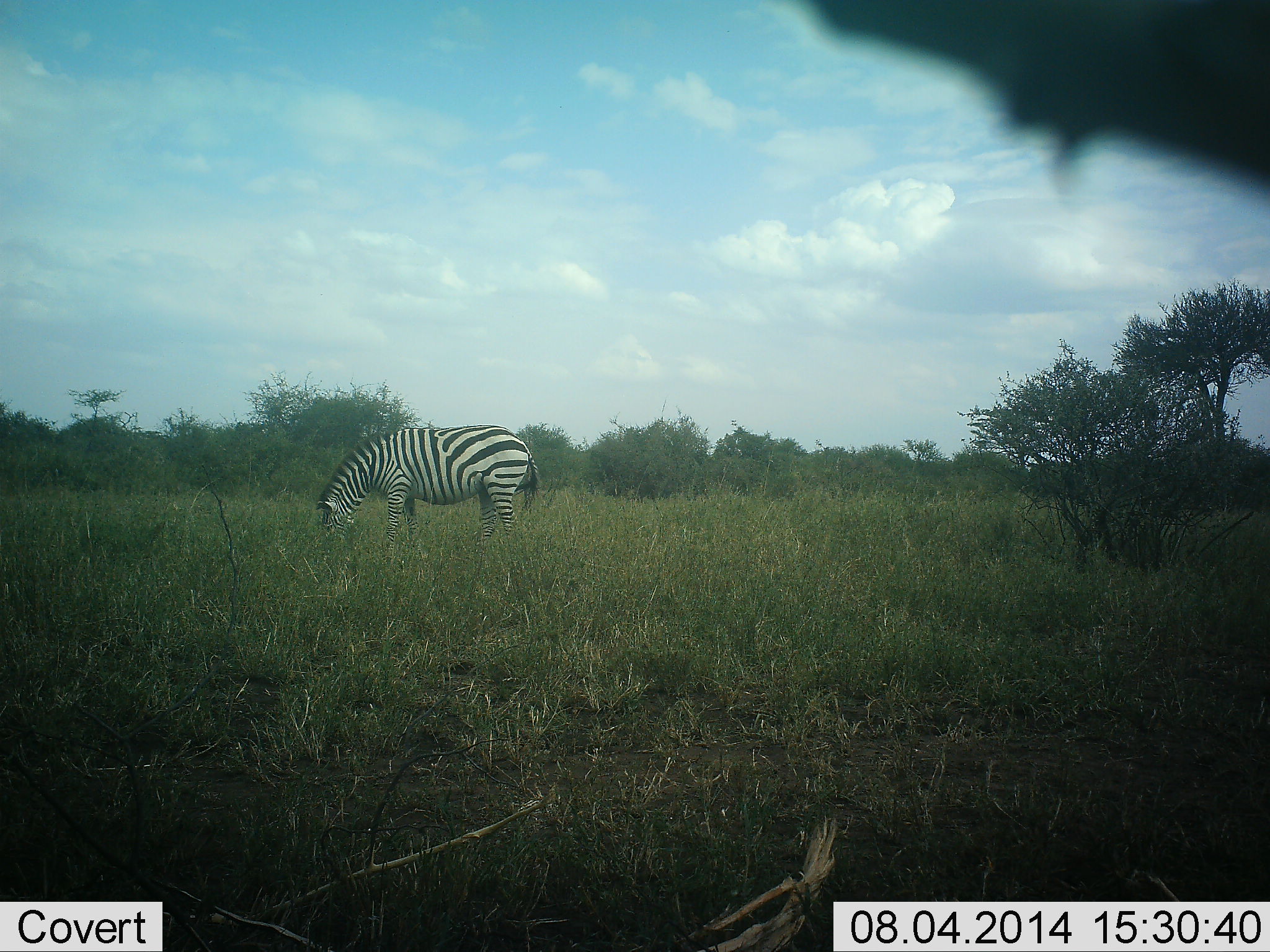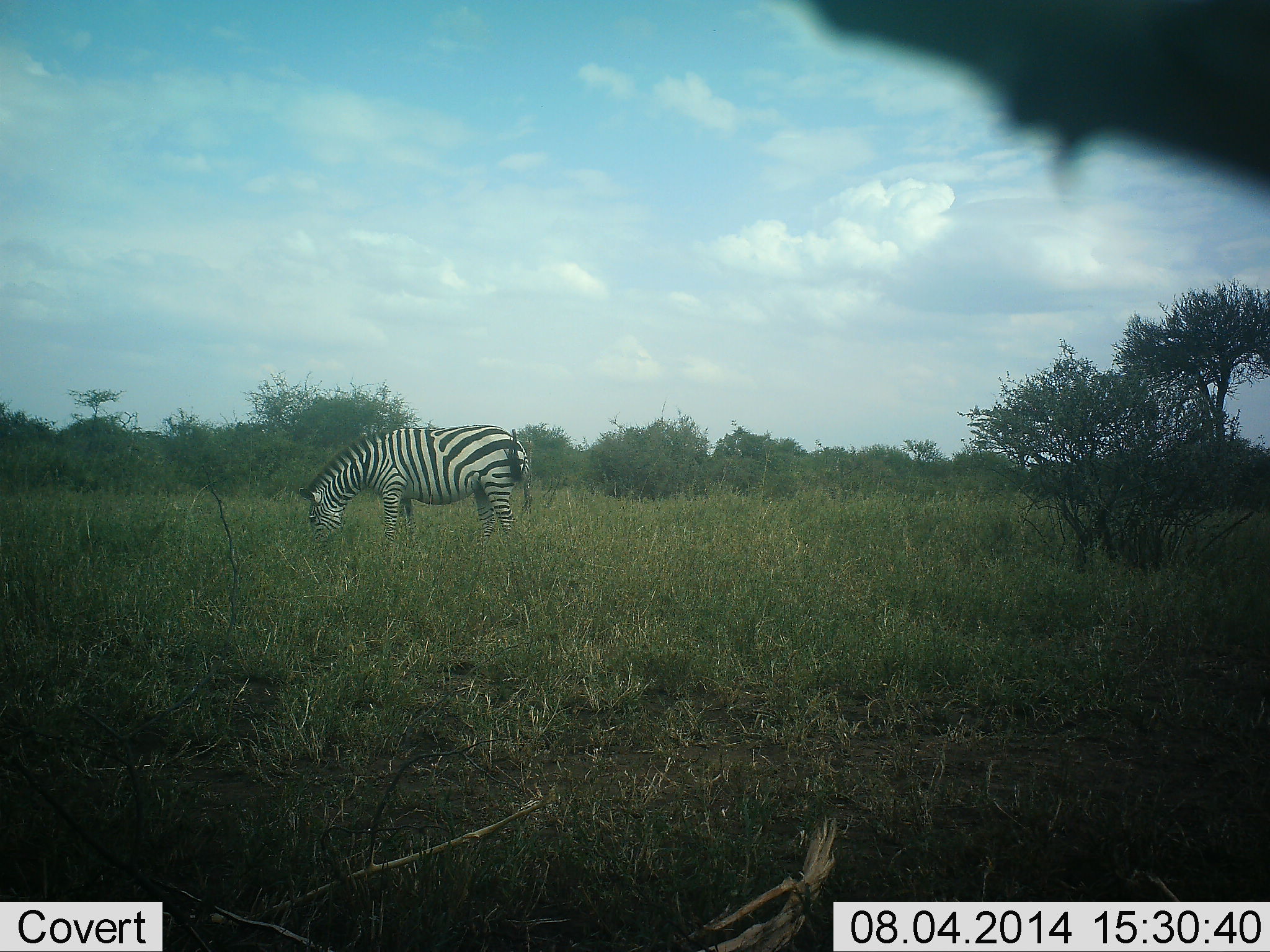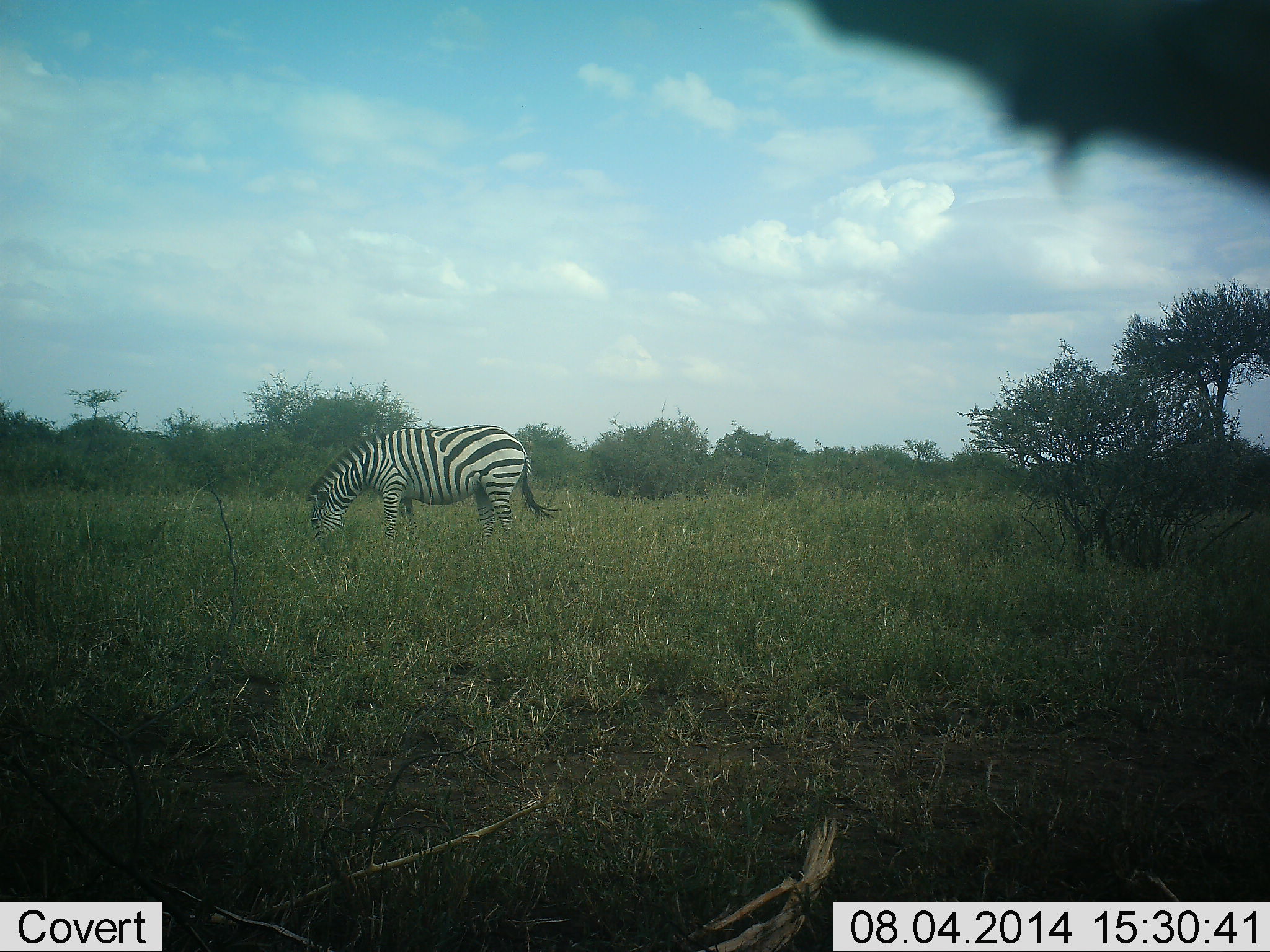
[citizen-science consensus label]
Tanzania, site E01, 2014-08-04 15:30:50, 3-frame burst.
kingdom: Animalia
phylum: Chordata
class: Mammalia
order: Perissodactyla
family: Equidae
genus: Equus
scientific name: Equus quagga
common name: plains zebra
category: zebra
Zebra (plains zebra) (Equus quagga), count 1. Behavior (volunteer vote fractions): standing 30%, resting 0%, moving 0%, interacting 0%. Young present (vote fraction): 0%. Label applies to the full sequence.